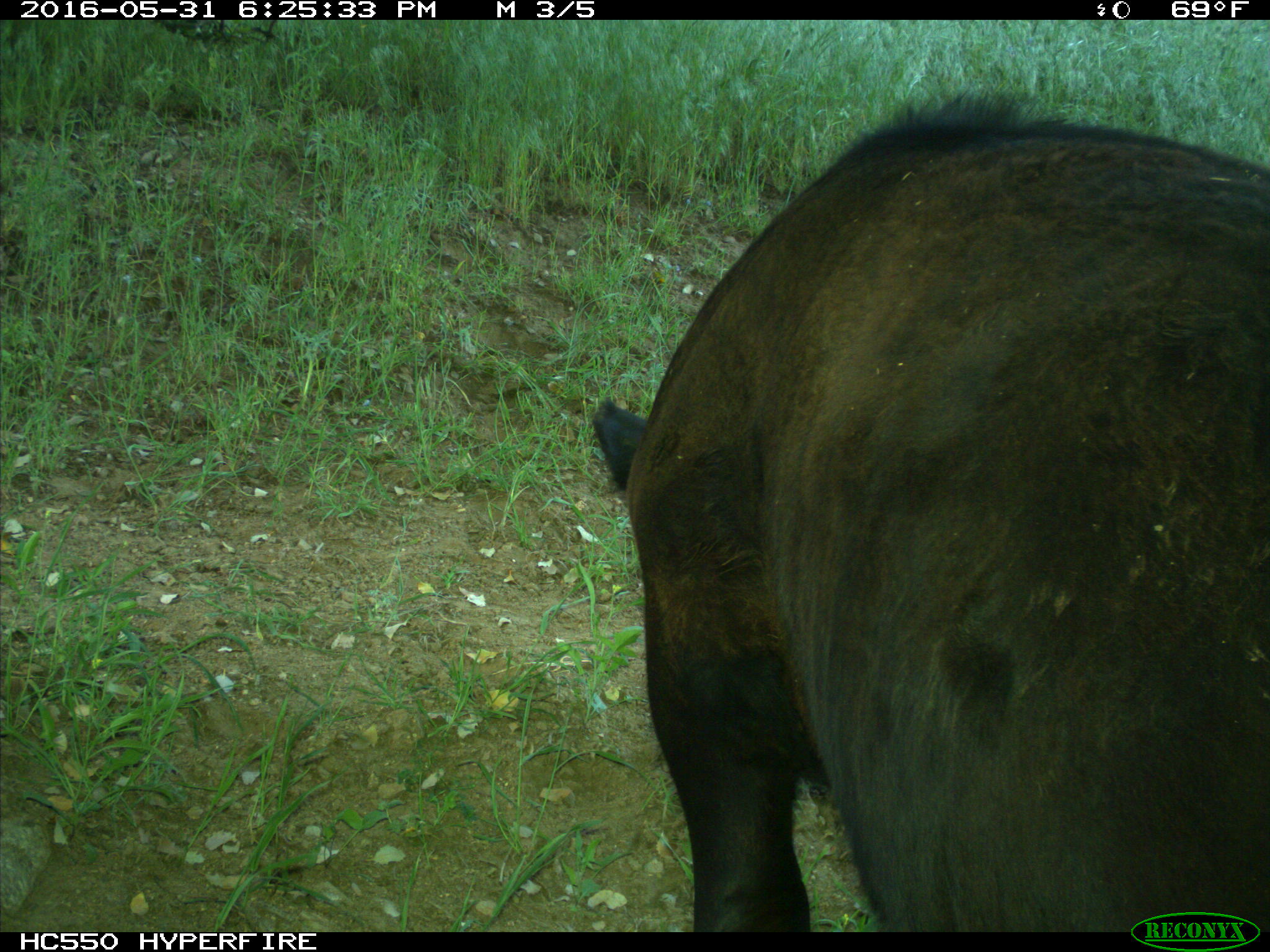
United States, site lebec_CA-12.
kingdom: Animalia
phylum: Chordata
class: Mammalia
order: Artiodactyla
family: Bovidae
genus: Bos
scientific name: Bos taurus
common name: domestic cow